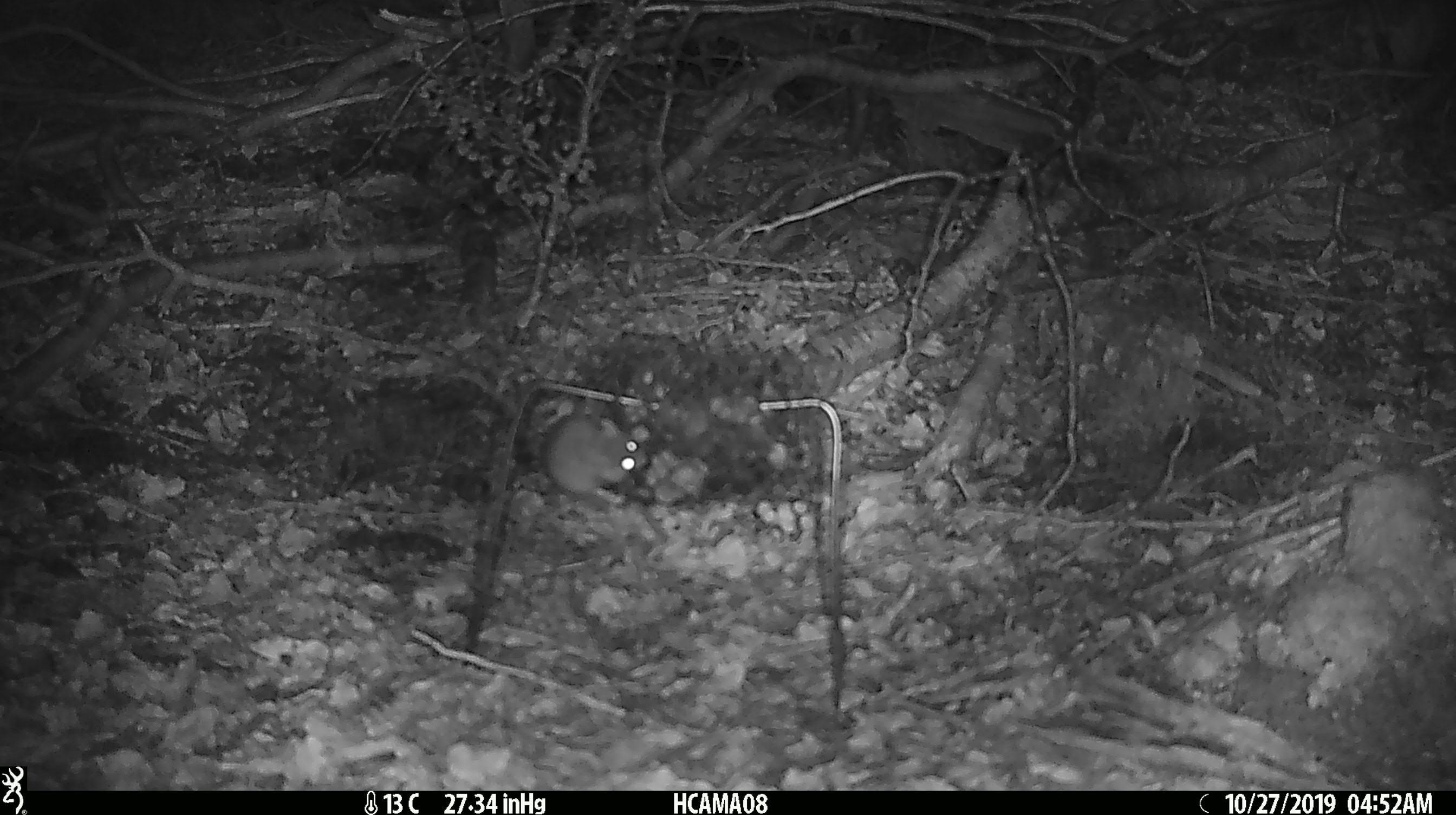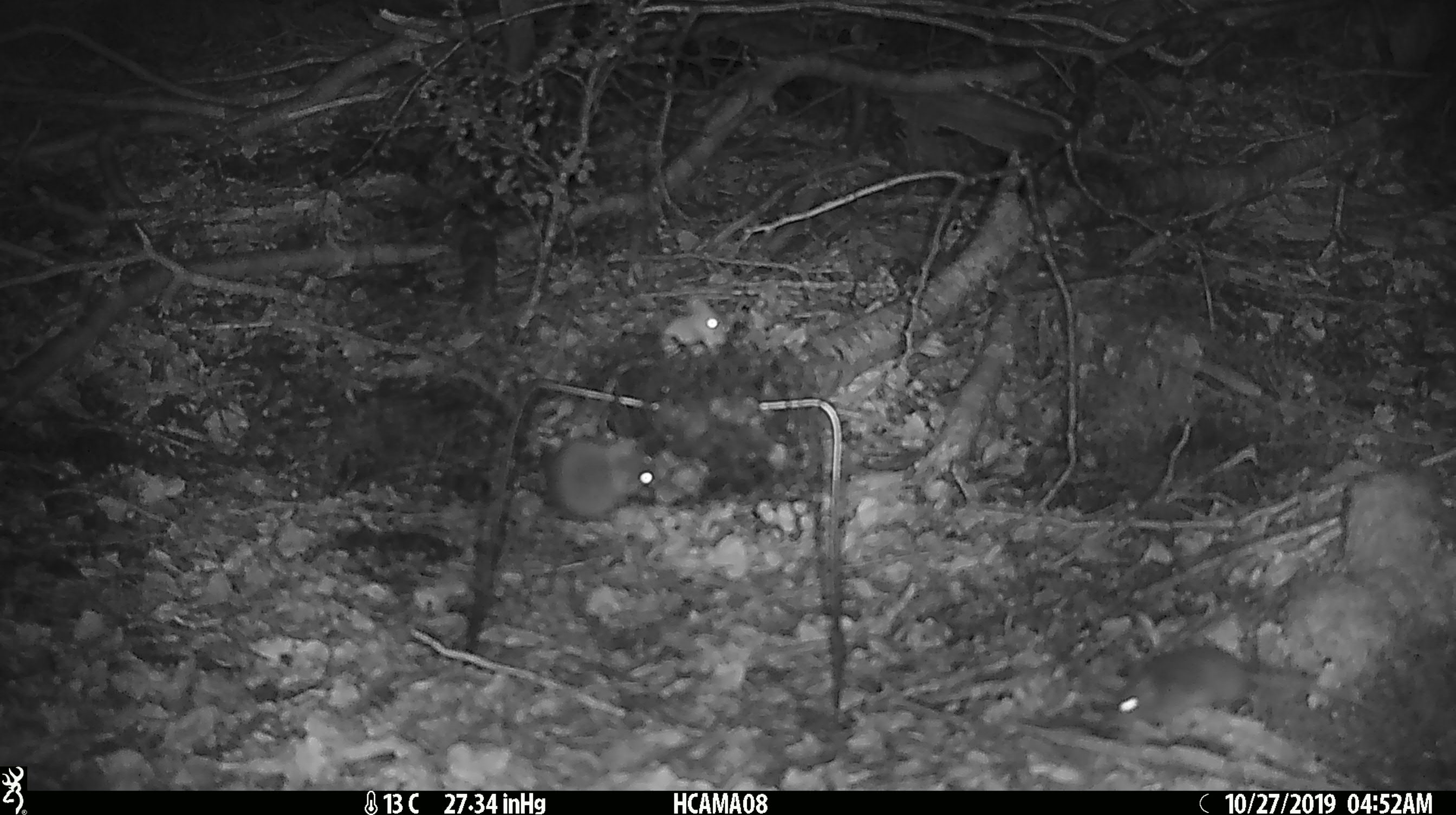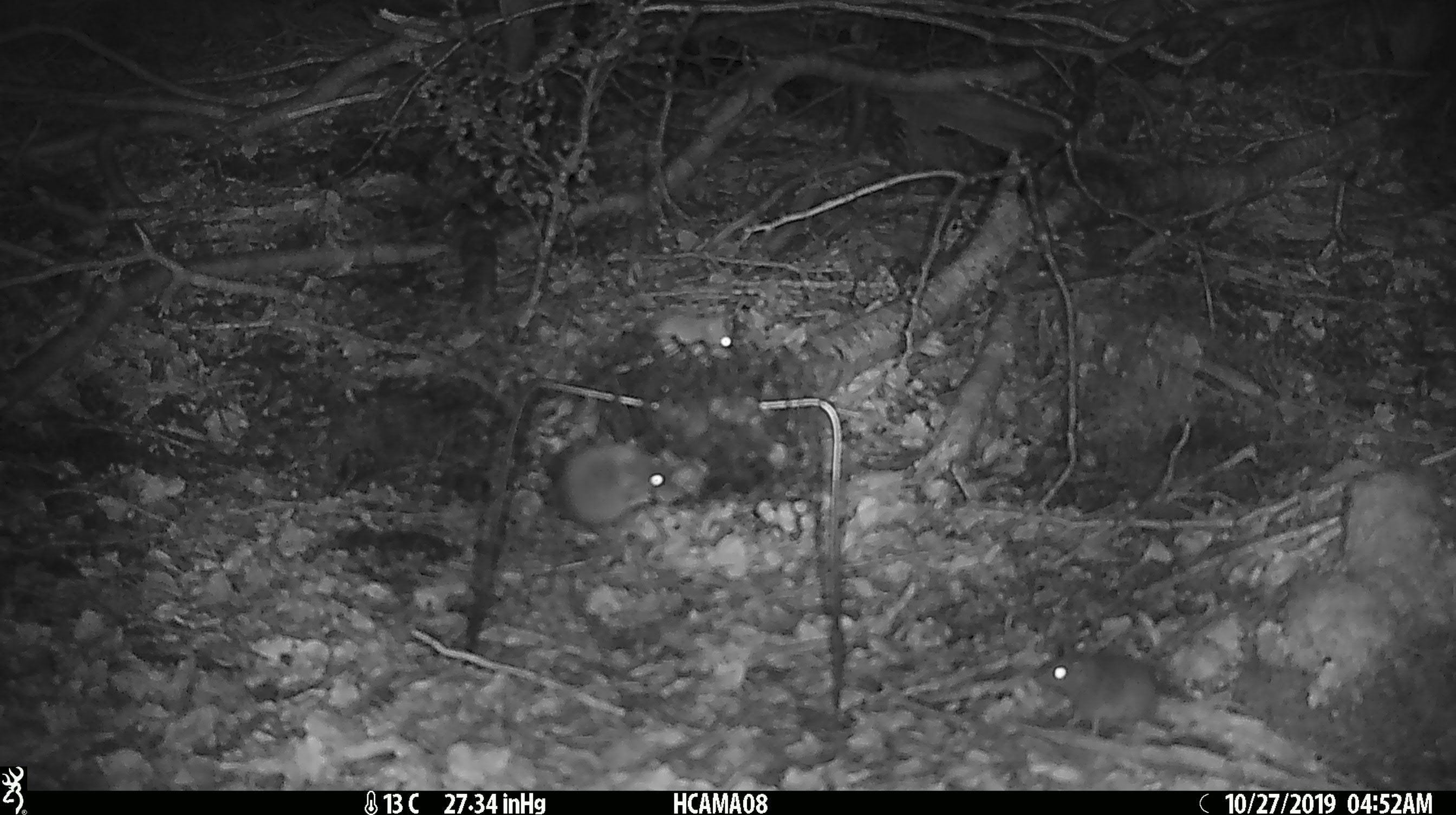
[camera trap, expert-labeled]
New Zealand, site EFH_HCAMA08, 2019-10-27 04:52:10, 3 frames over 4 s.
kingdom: Animalia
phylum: Chordata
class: Mammalia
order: Rodentia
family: Muridae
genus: Mus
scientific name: Mus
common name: mouse